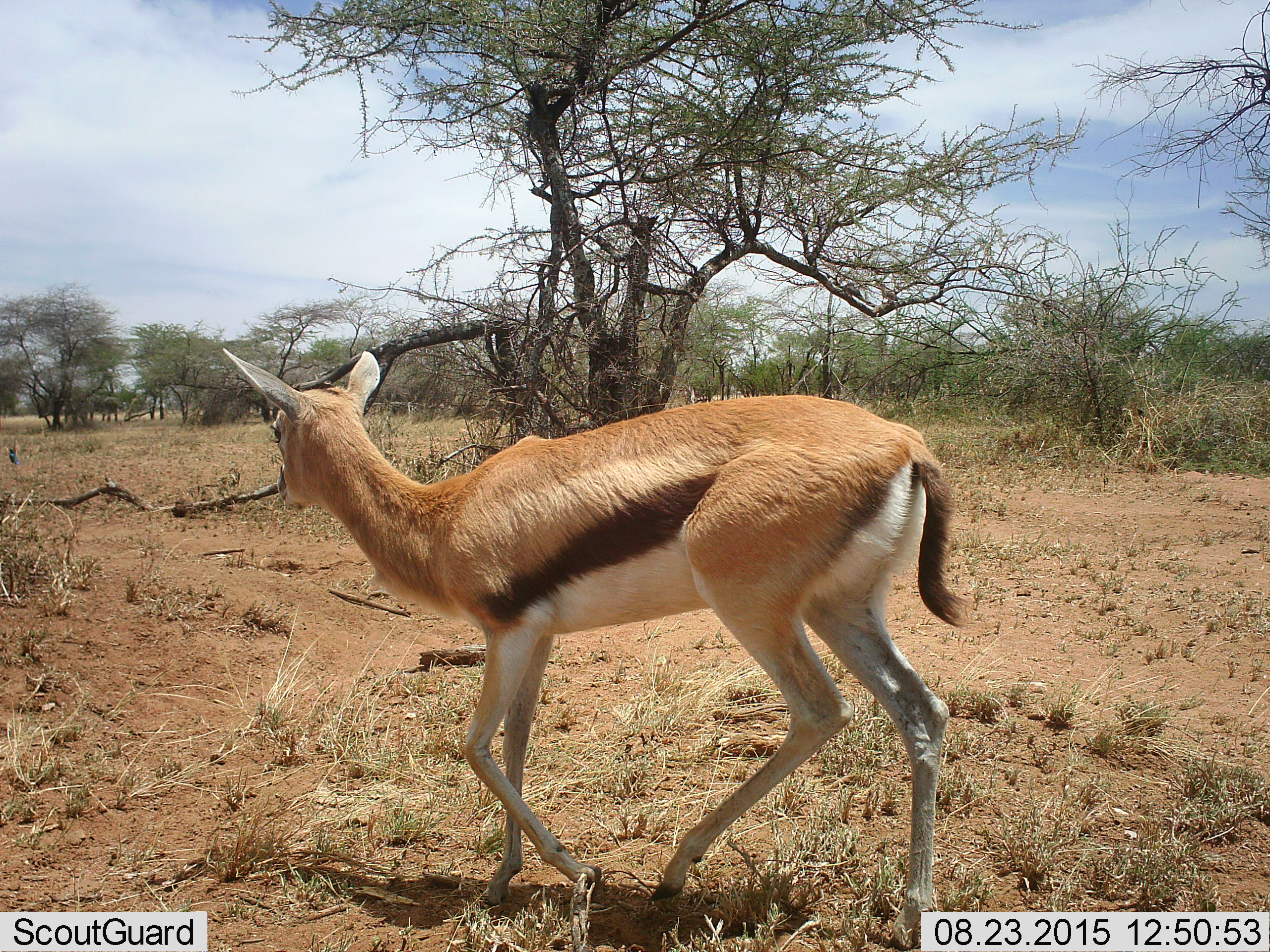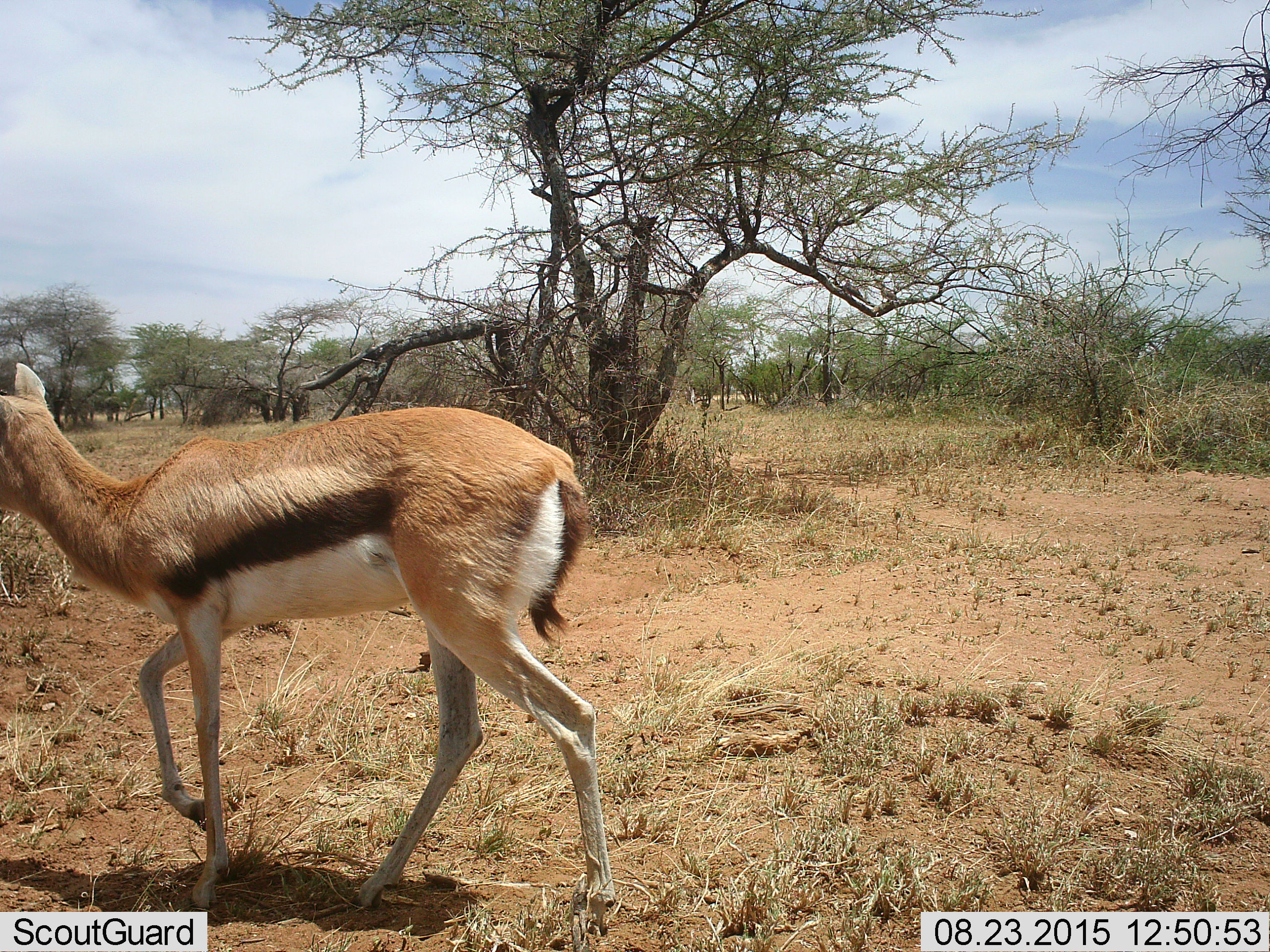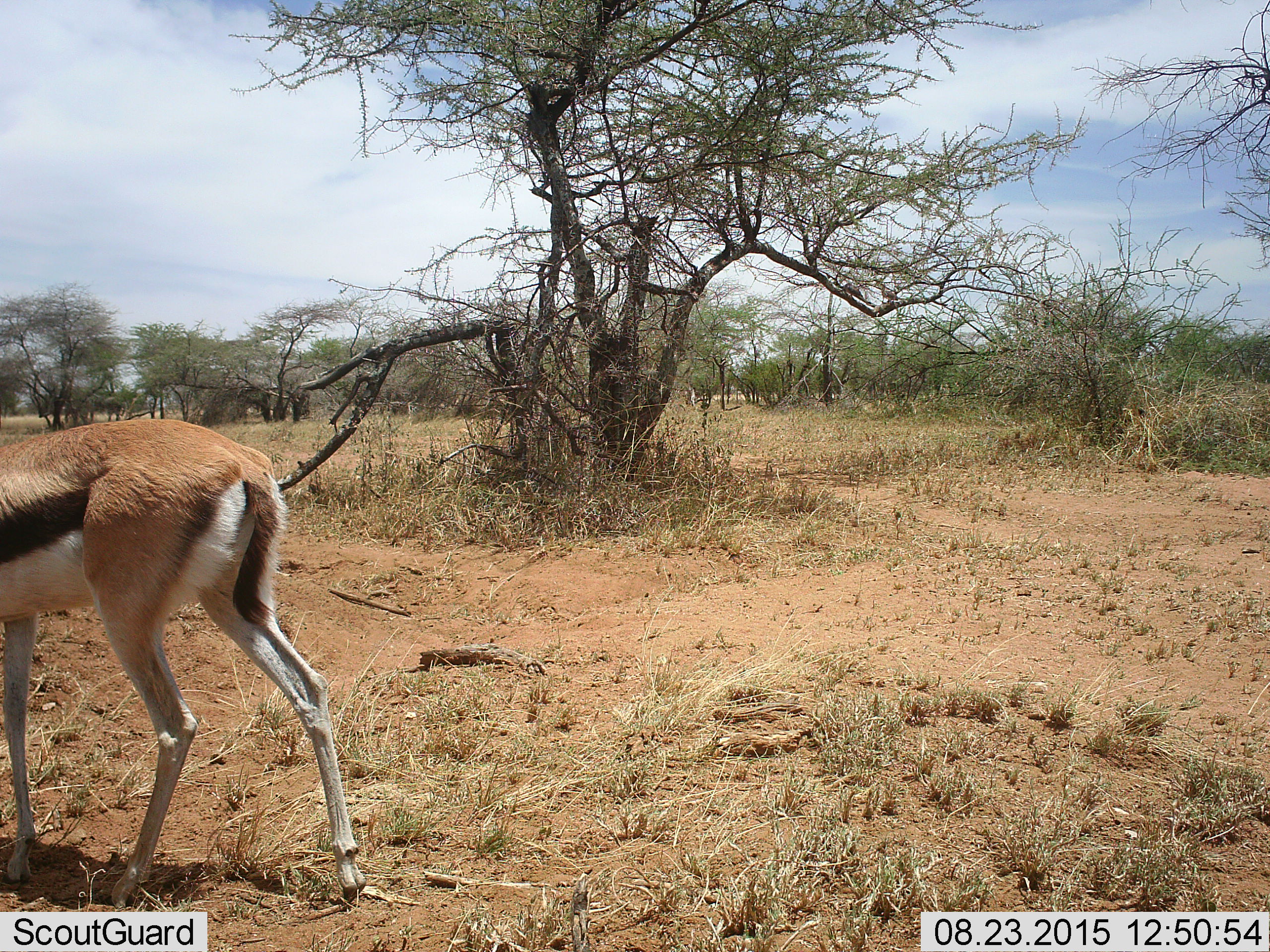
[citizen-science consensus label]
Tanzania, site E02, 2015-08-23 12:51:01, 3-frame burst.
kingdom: Animalia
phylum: Chordata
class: Mammalia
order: Artiodactyla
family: Bovidae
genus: Eudorcas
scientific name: Eudorcas thomsonii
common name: thomson's gazelle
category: gazellethomsons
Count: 1.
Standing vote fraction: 18%.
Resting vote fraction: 0%.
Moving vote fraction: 94%.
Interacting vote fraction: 0%.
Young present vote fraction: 0%.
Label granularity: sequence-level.